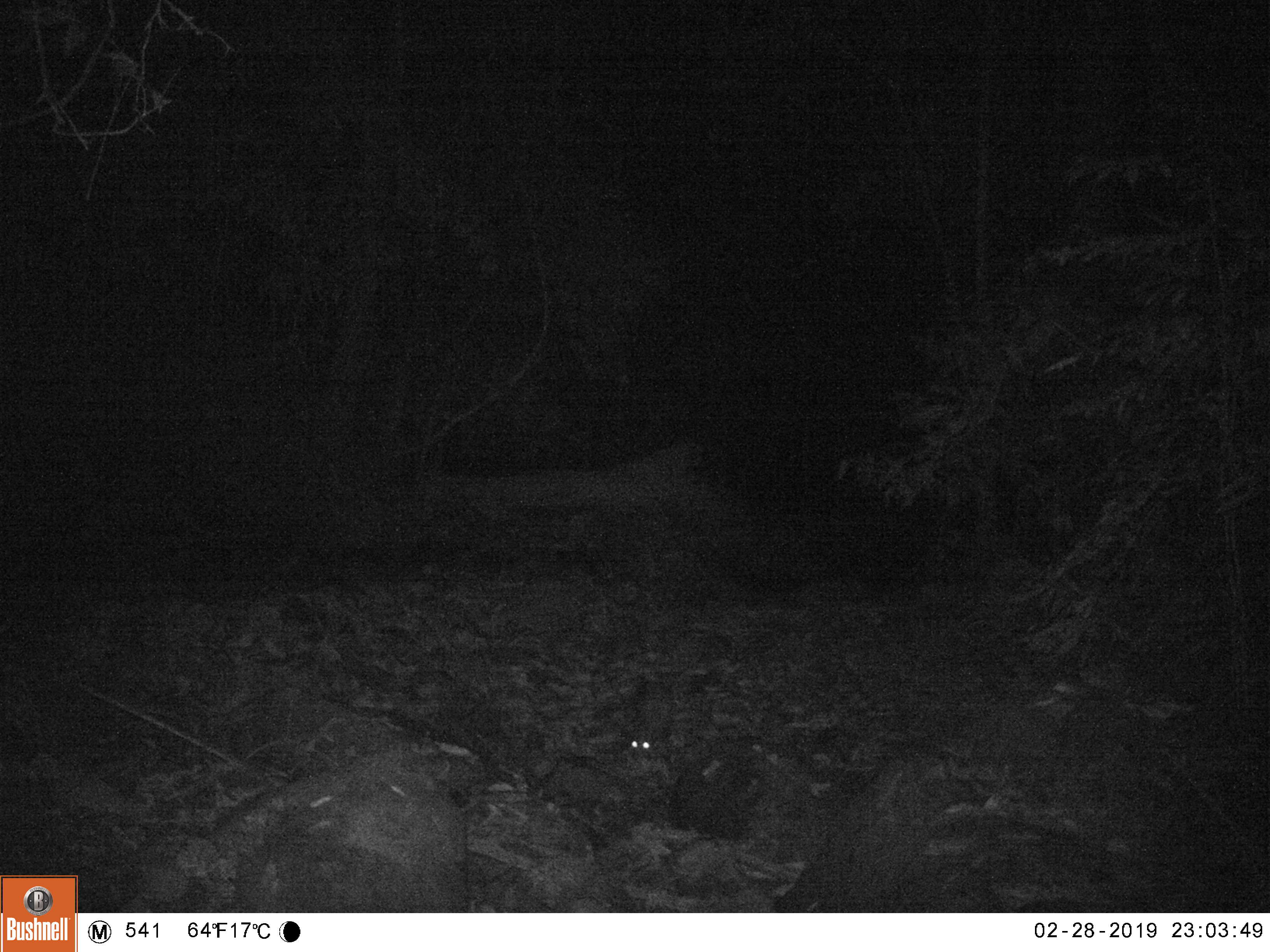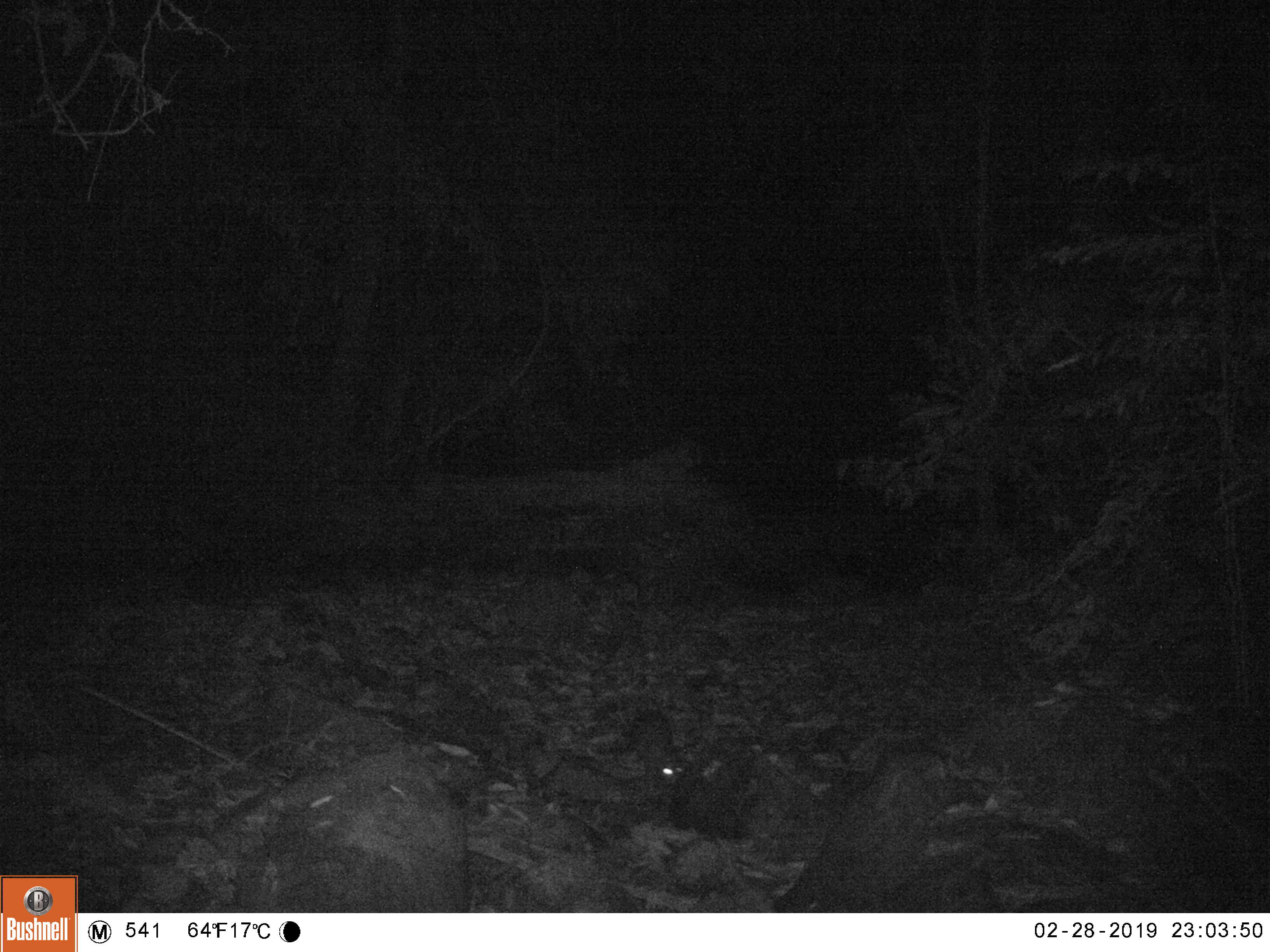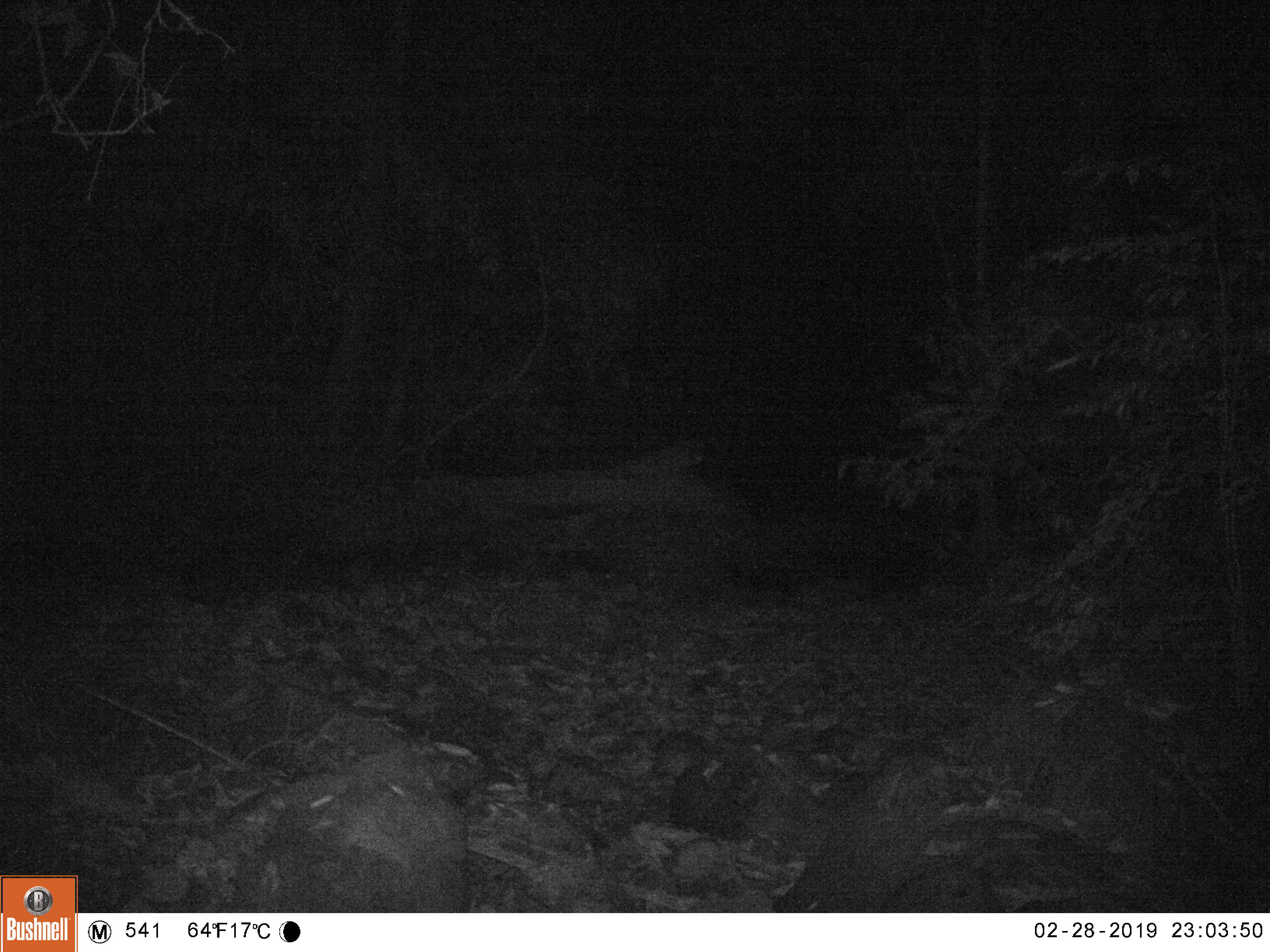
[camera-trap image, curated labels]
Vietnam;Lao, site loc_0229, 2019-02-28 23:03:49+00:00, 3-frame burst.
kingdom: Animalia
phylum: Chordata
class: Mammalia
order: Rodentia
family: Hystricidae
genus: Atherurus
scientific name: Atherurus macrourus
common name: asiatic brush-tailed porcupine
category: asiatic brush tailed porcupine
Asiatic brush tailed porcupine (asiatic brush-tailed porcupine) (Atherurus macrourus). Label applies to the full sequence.